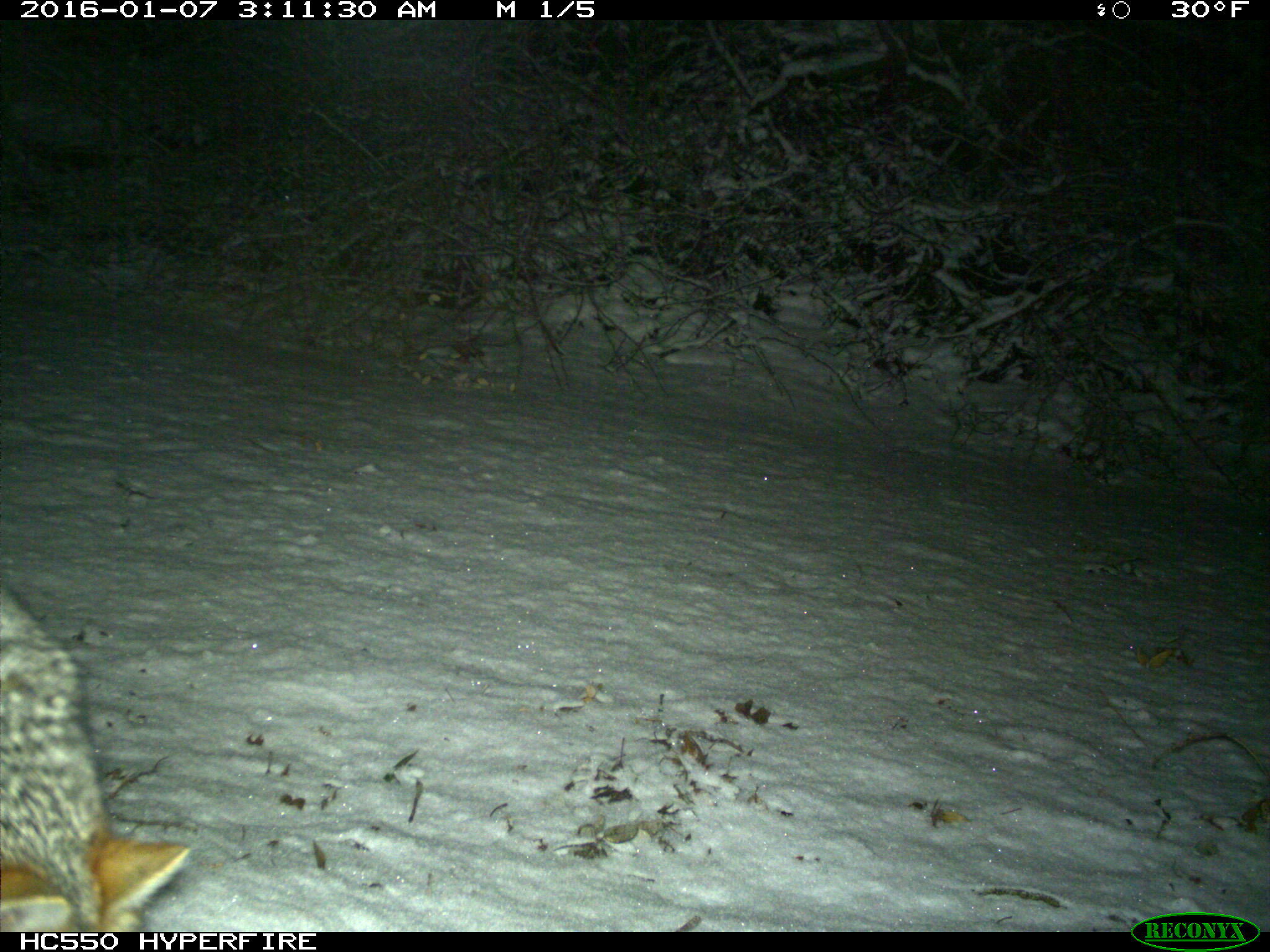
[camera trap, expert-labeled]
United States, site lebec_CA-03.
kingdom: Animalia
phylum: Chordata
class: Mammalia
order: Carnivora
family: Canidae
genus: Urocyon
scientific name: Urocyon cinereoargenteus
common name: gray fox